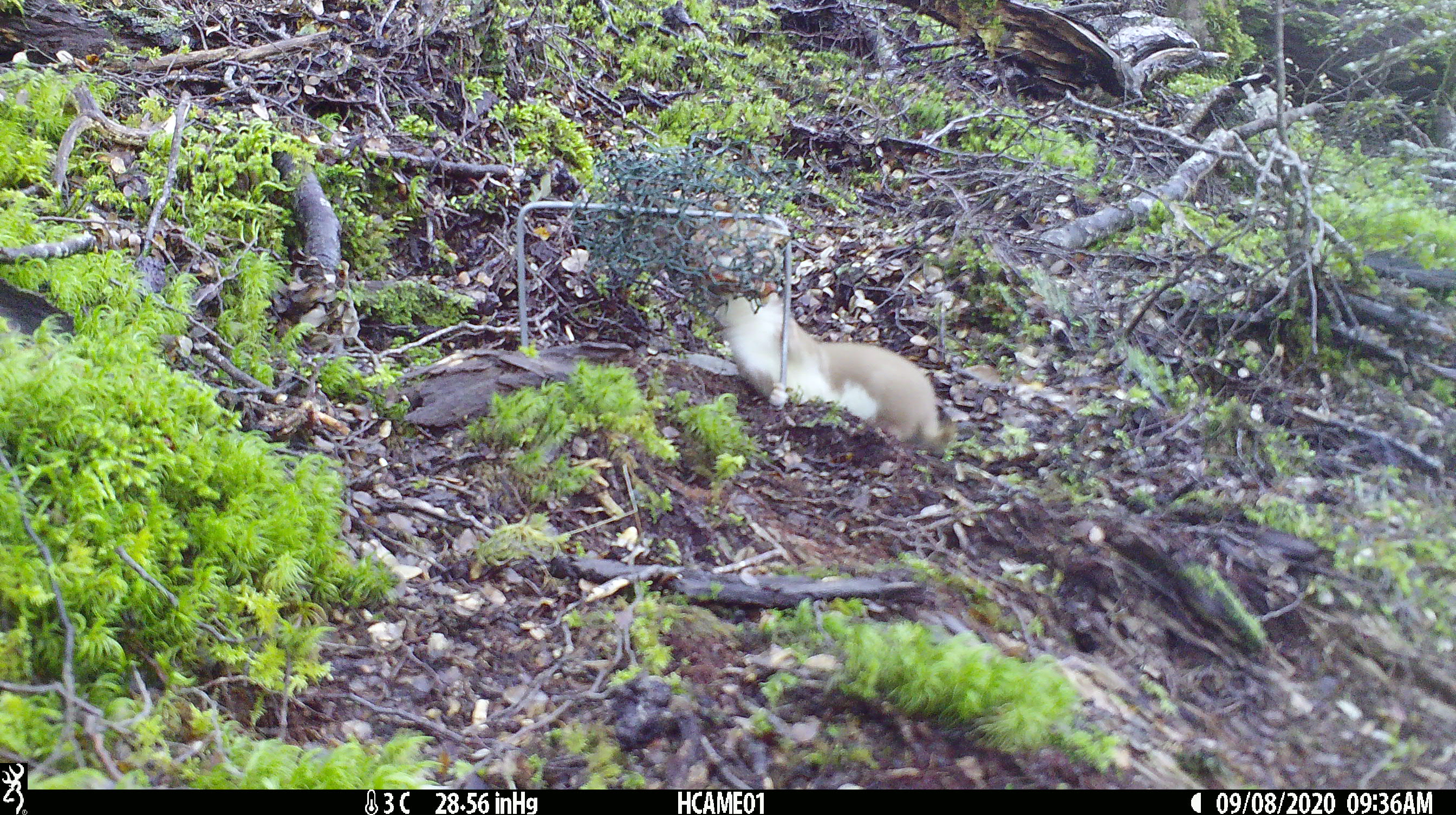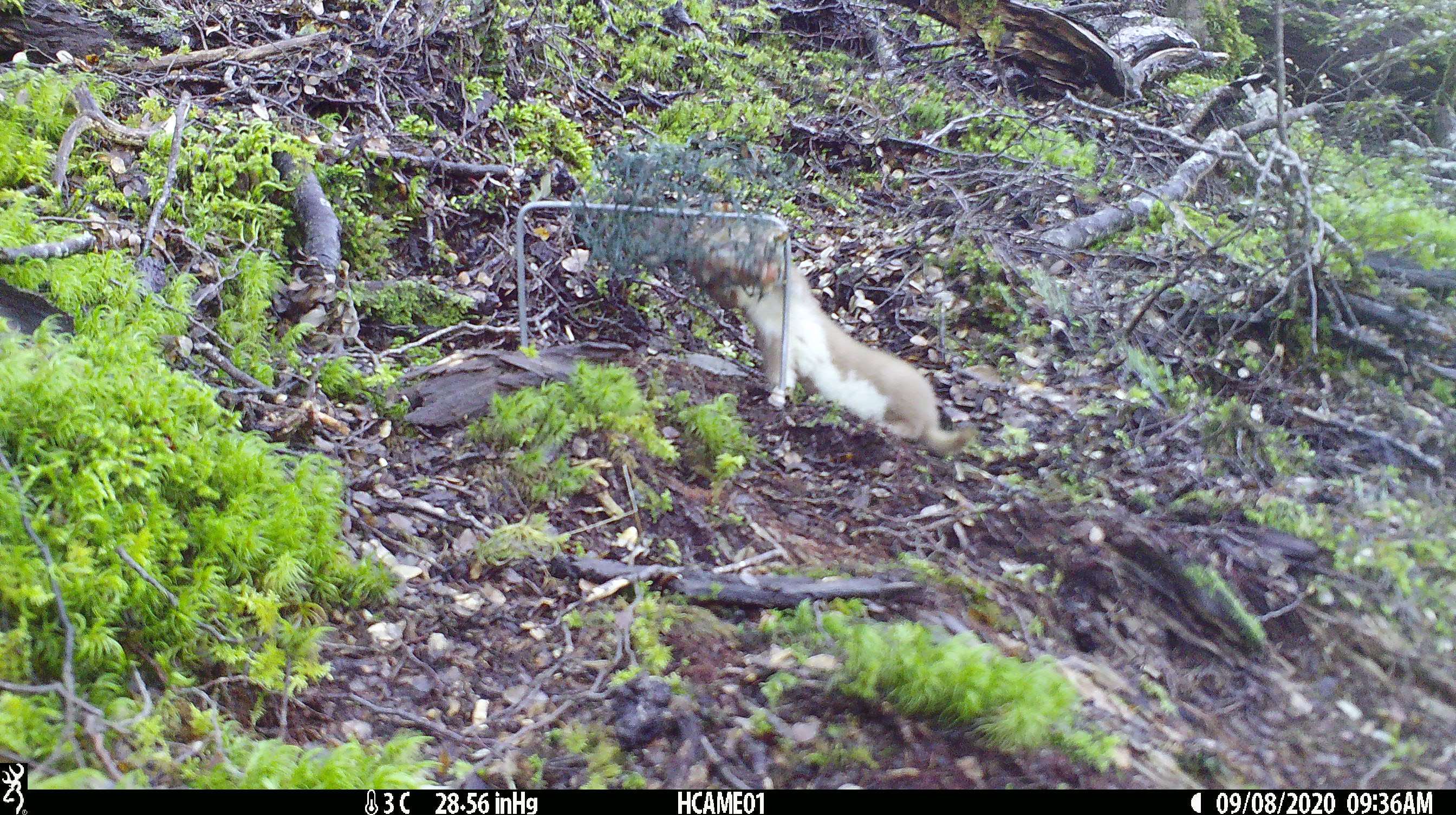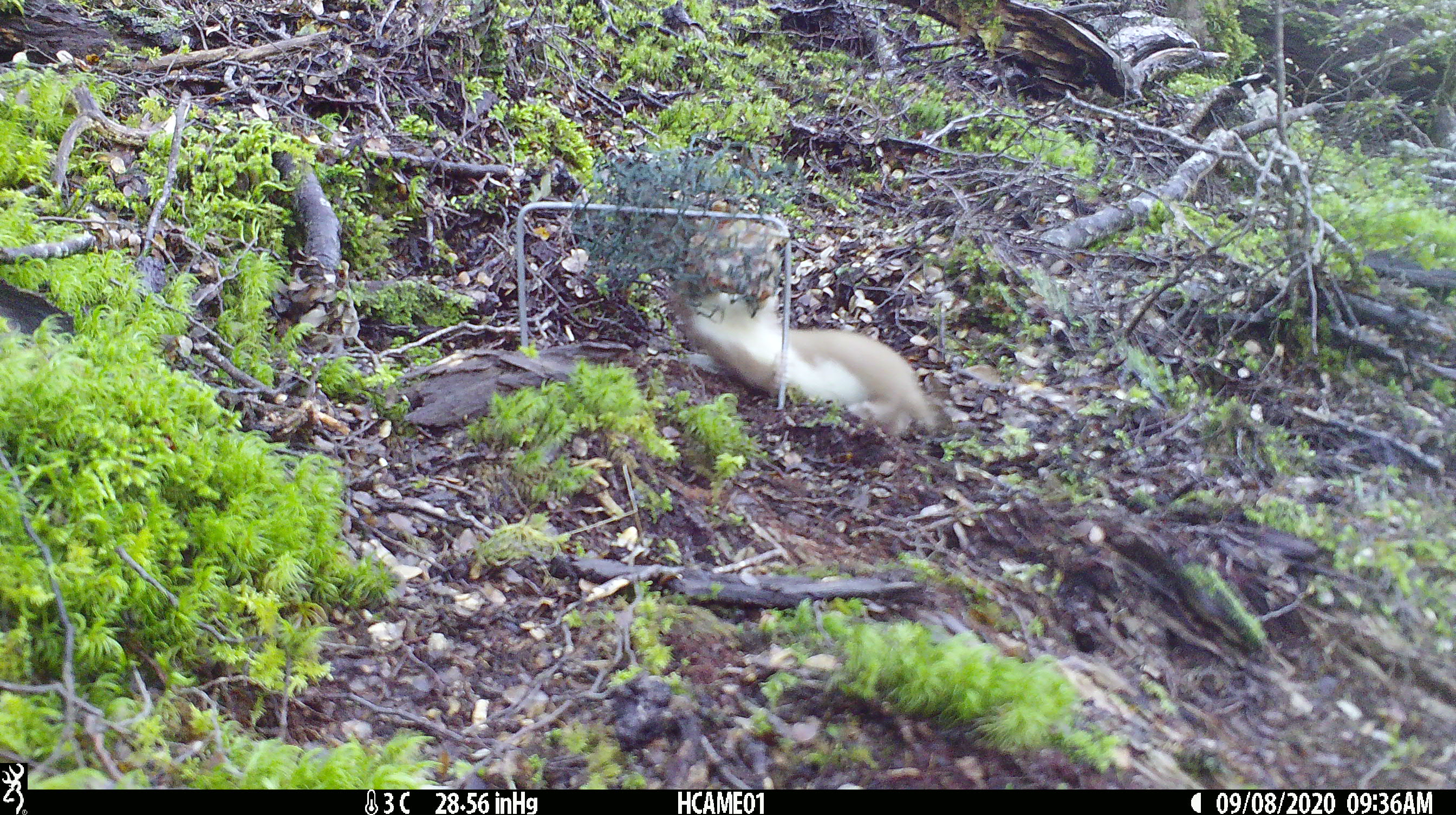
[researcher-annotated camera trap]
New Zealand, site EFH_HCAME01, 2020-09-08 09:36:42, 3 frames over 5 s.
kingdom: Animalia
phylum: Chordata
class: Mammalia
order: Carnivora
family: Mustelidae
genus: Mustela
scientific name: Mustela nivalis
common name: least weasel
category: weasel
Weasel (least weasel) (Mustela nivalis).